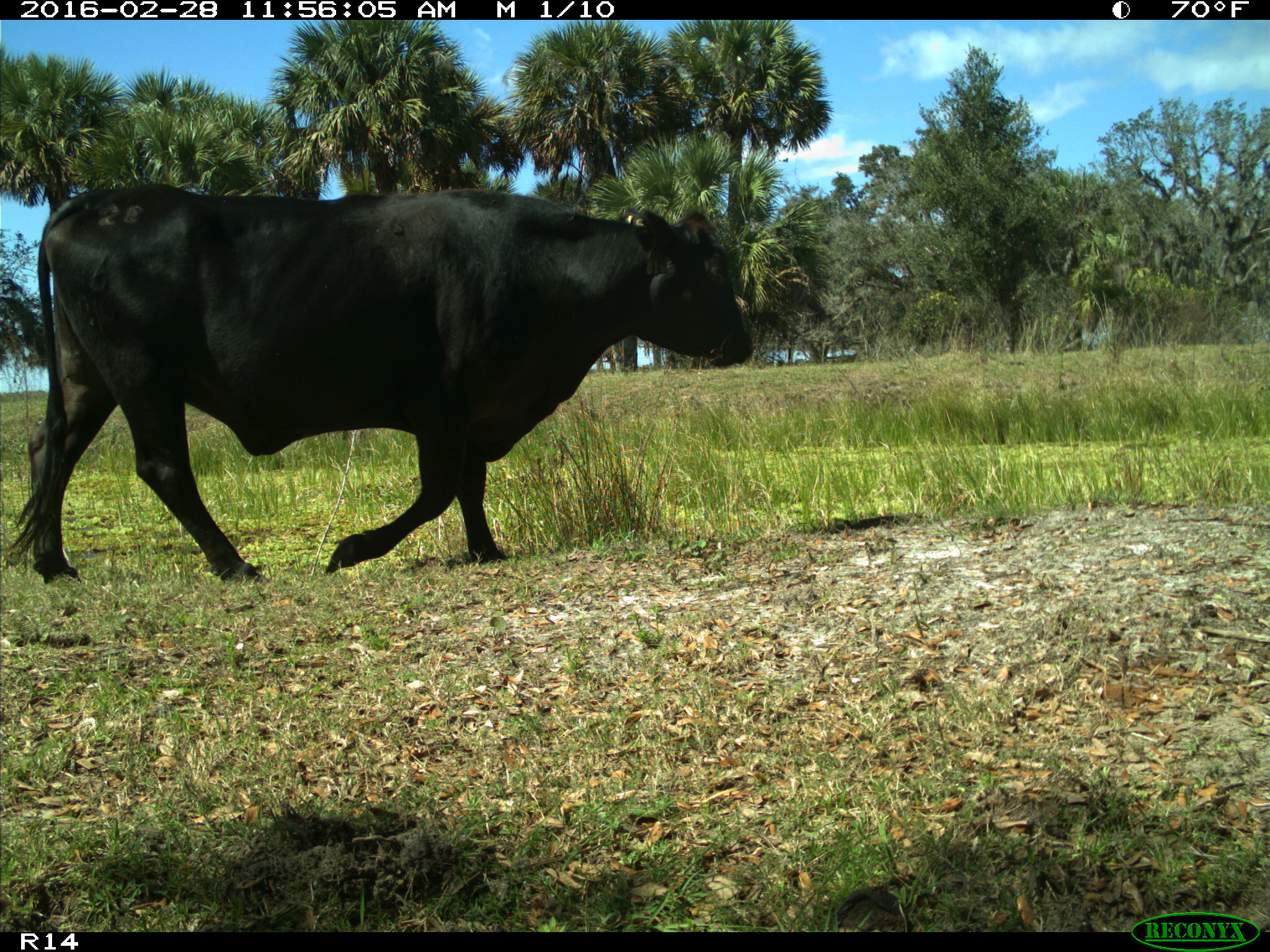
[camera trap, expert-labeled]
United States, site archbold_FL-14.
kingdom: Animalia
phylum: Chordata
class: Mammalia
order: Artiodactyla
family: Bovidae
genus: Bos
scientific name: Bos taurus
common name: domestic cow